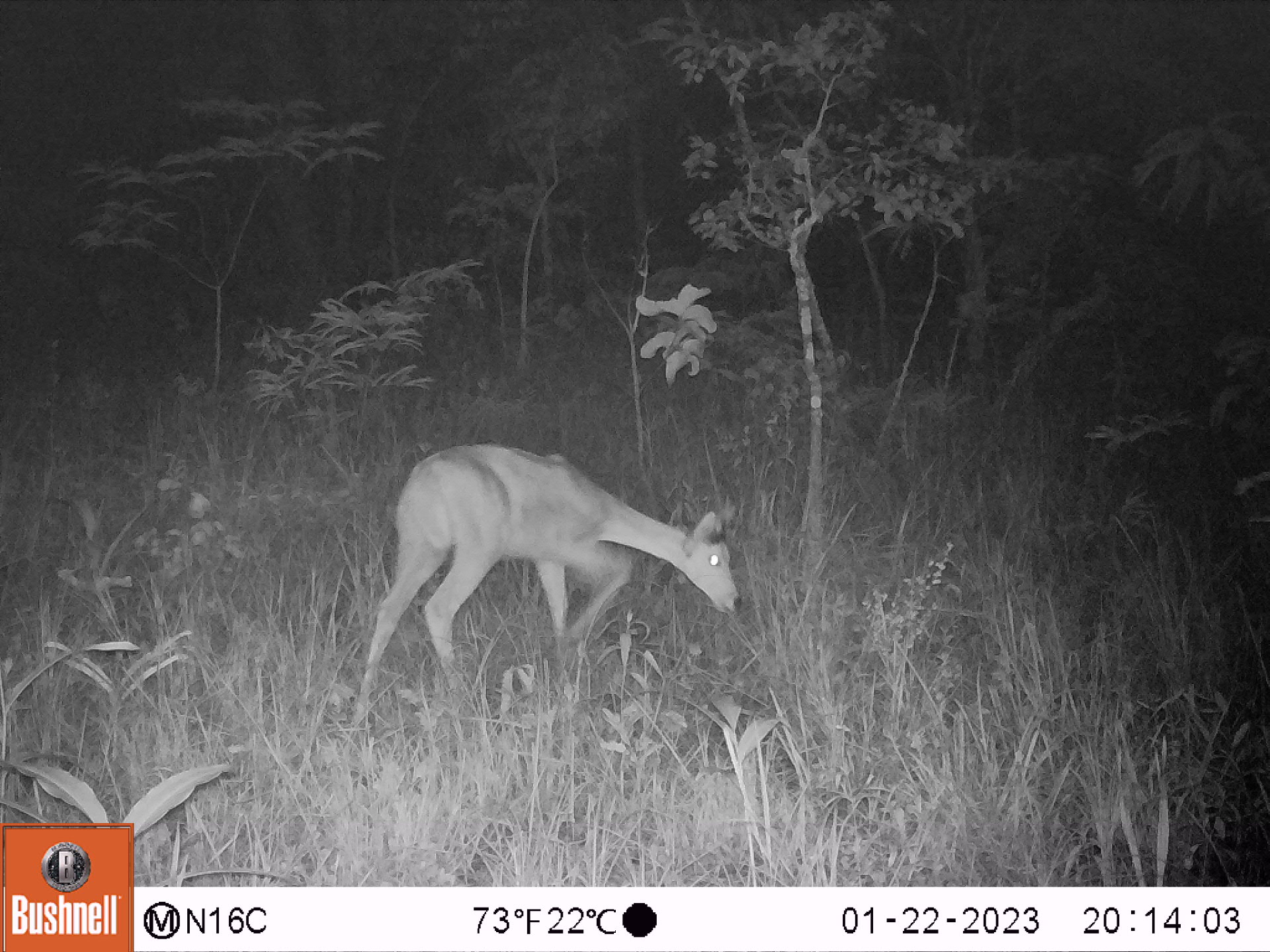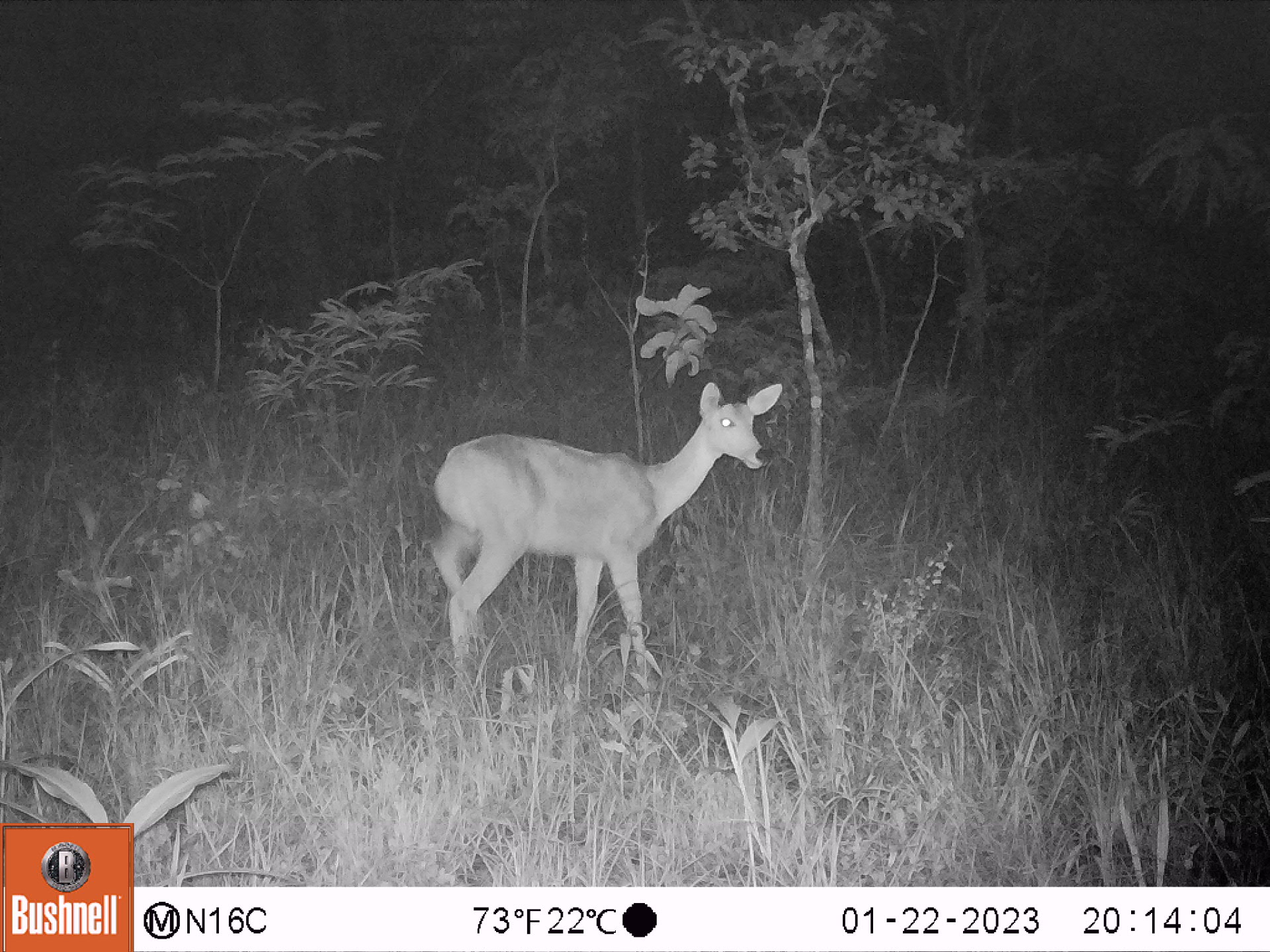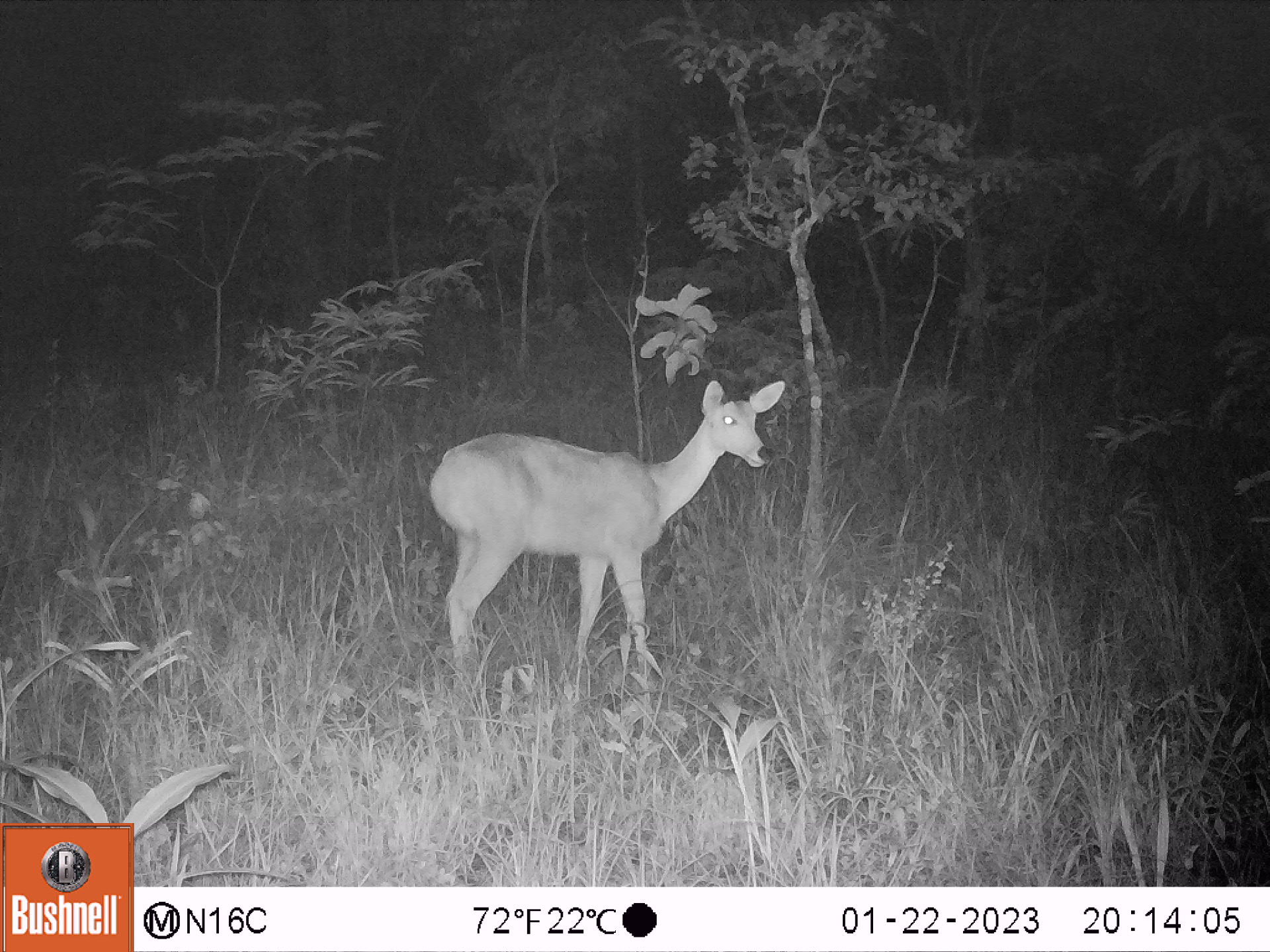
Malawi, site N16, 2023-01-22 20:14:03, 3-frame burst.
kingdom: Animalia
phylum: Chordata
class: Mammalia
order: Artiodactyla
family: Bovidae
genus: Redunca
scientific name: Redunca arundinum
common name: southern reedbuck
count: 1